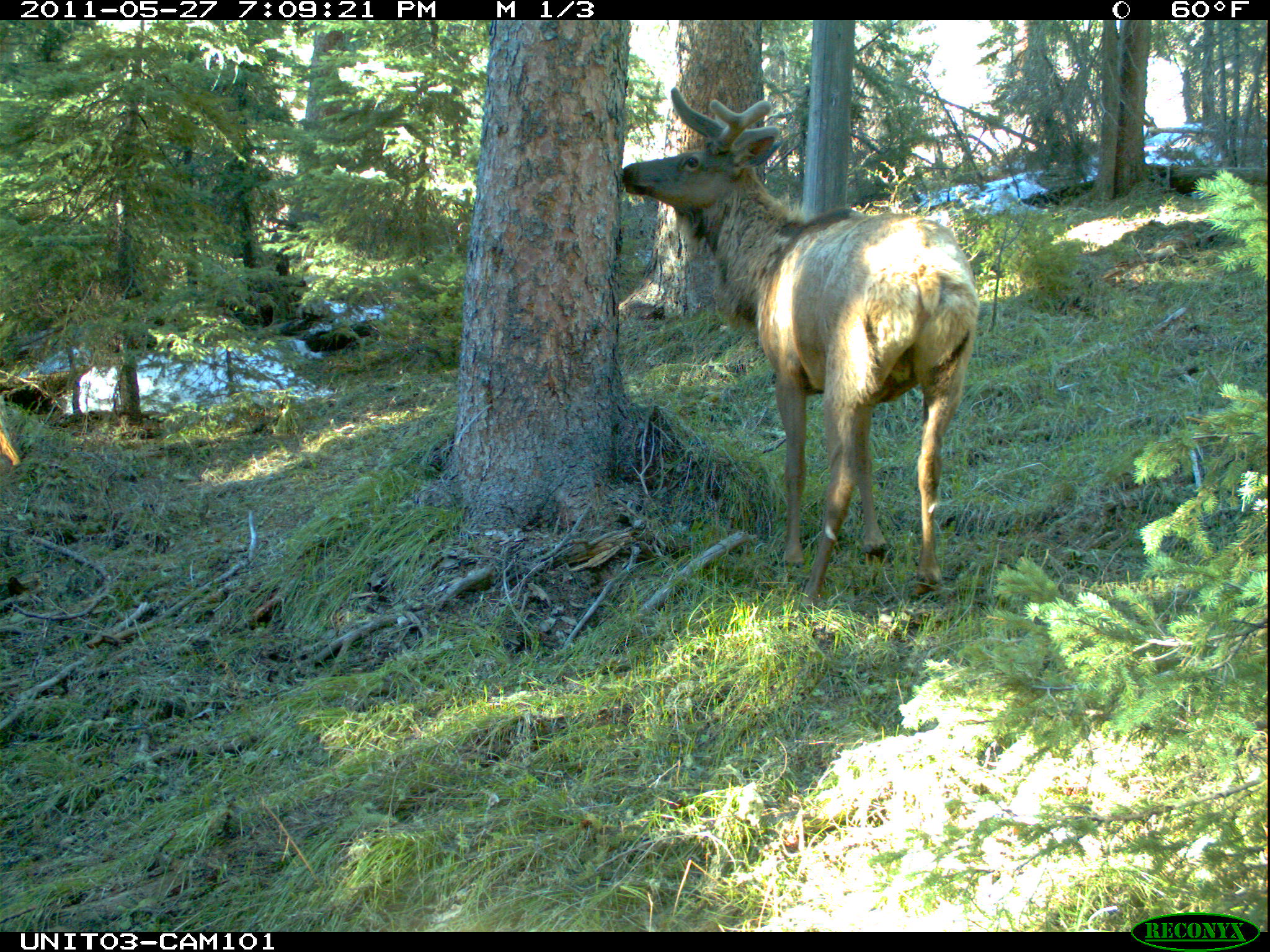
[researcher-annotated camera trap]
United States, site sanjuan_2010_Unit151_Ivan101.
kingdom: Animalia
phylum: Chordata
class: Mammalia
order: Artiodactyla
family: Cervidae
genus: Cervus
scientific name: Cervus elaphus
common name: red deer